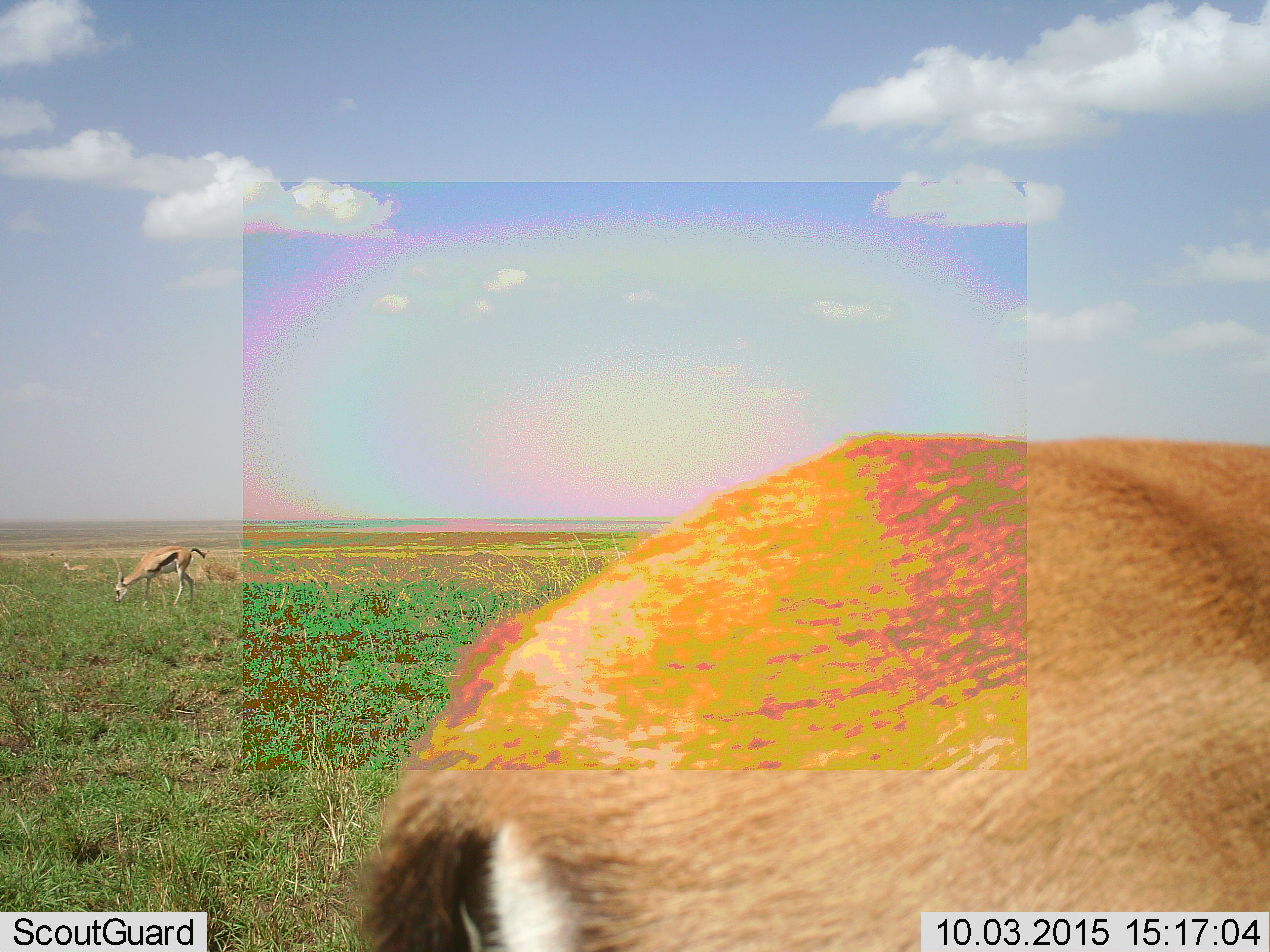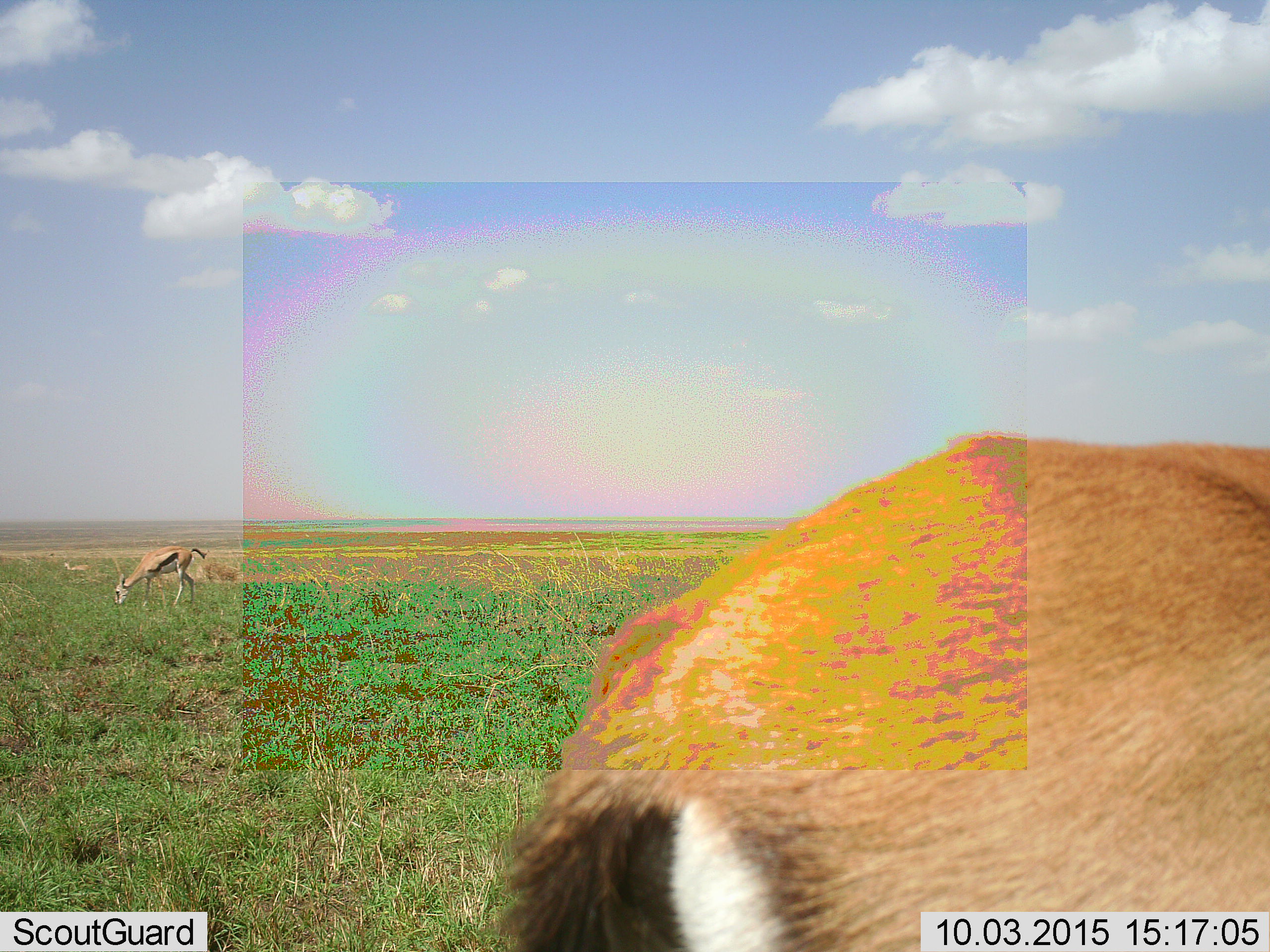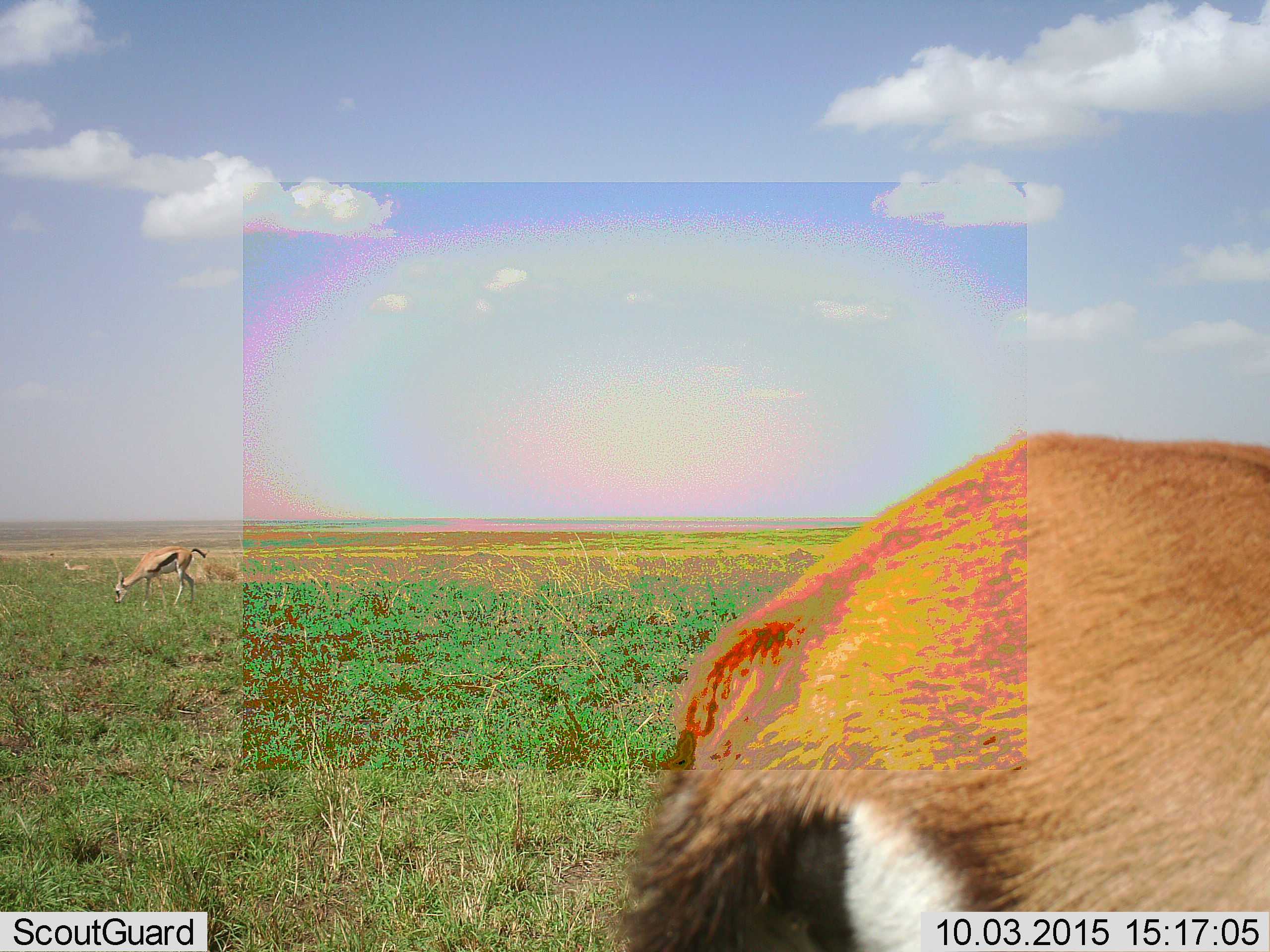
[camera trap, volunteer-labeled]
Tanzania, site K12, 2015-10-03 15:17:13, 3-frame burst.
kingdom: Animalia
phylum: Chordata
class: Mammalia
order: Artiodactyla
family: Bovidae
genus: Eudorcas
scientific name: Eudorcas thomsonii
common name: thomson's gazelle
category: gazellethomsons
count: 2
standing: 38%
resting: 12%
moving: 25%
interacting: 0%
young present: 0%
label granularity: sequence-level